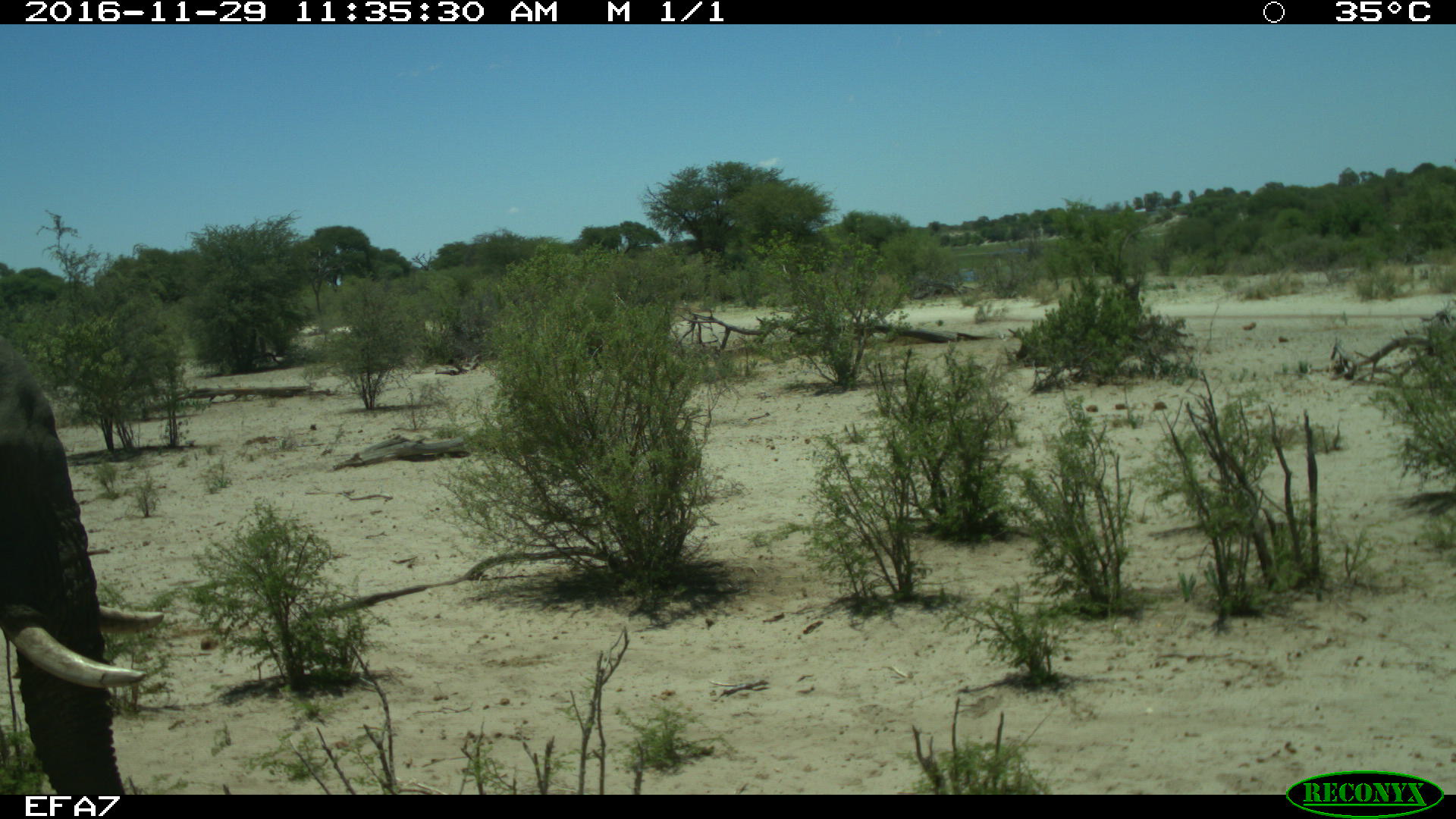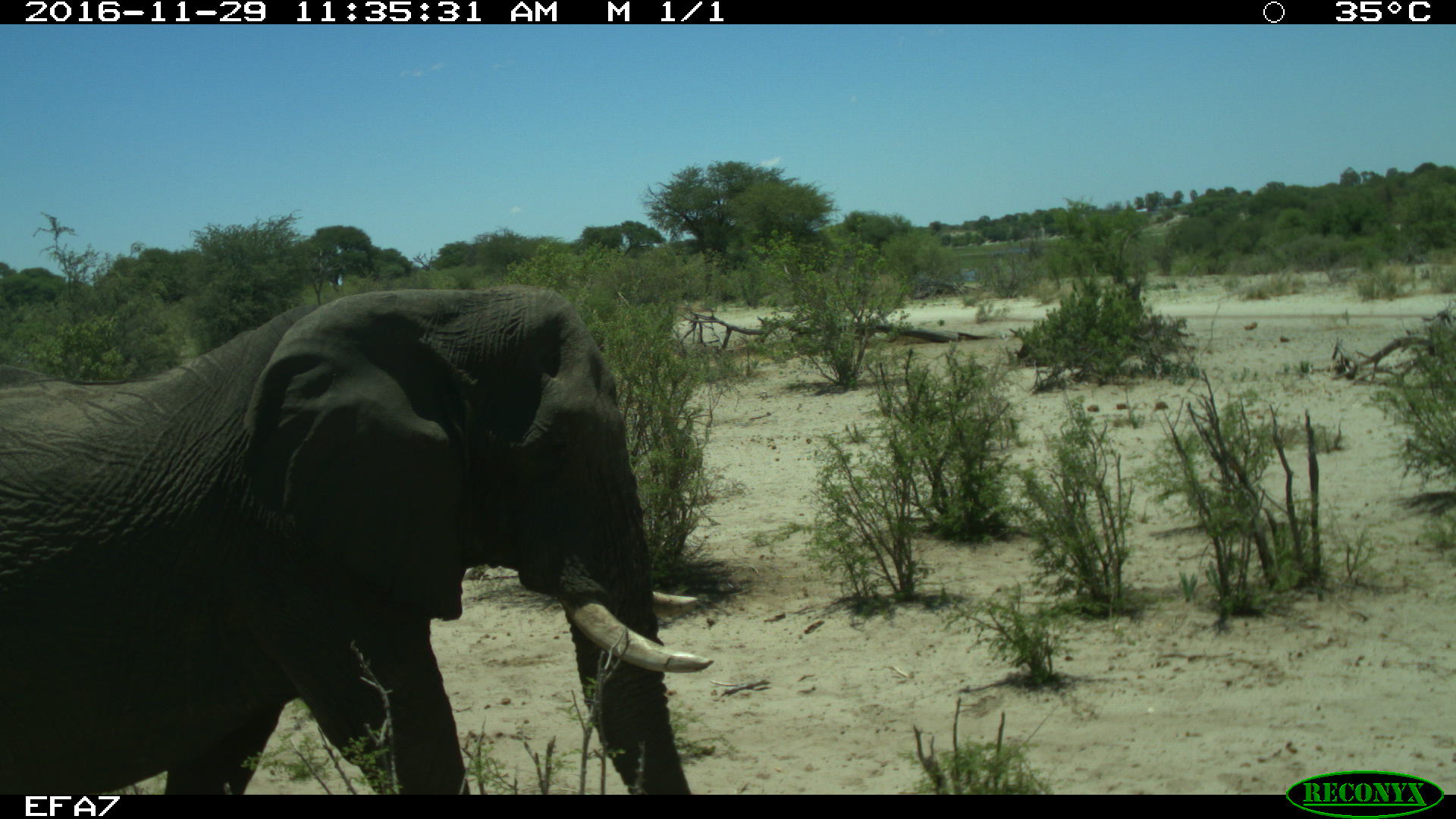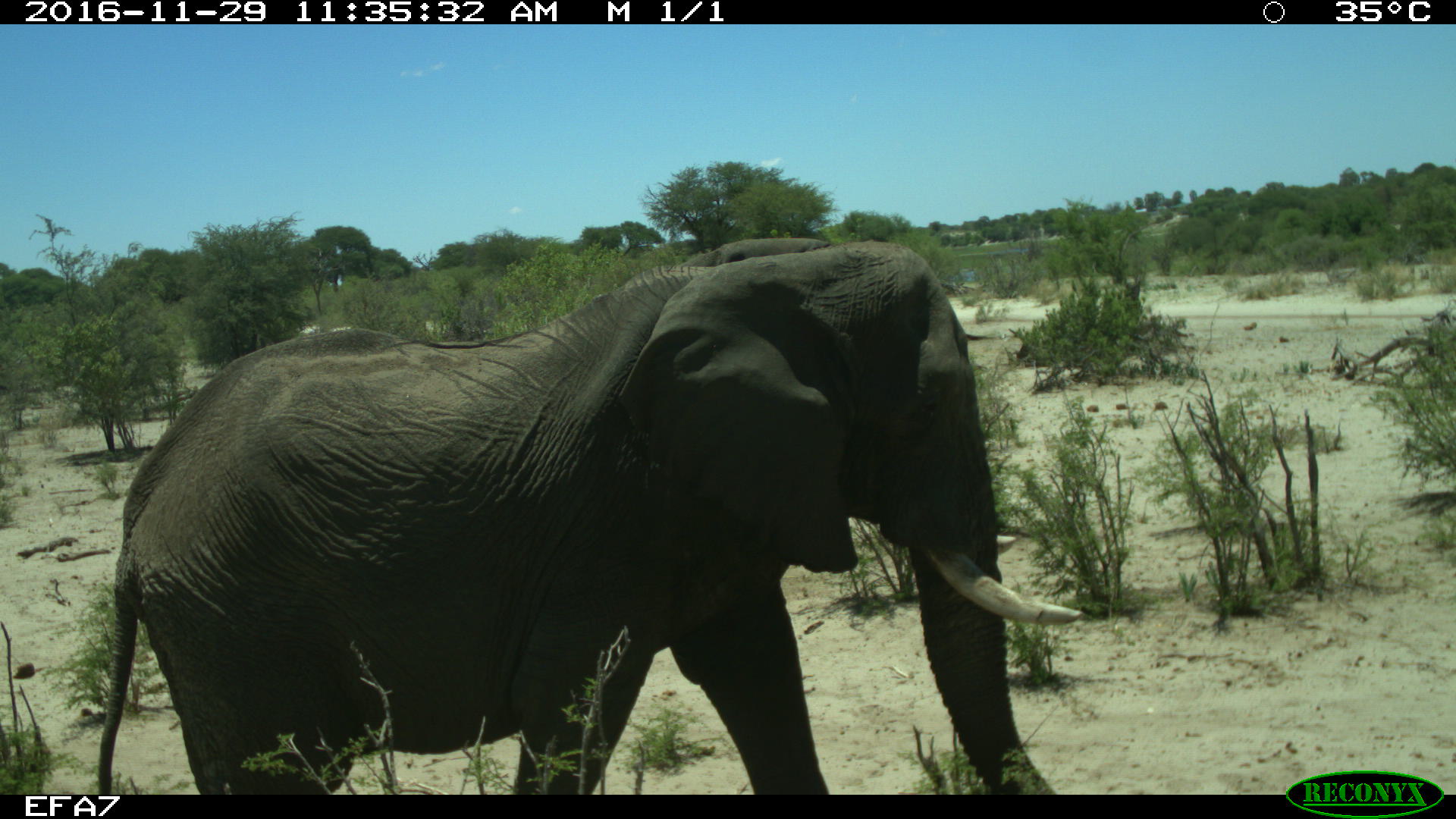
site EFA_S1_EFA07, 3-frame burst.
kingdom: Animalia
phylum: Chordata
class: Mammalia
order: Proboscidea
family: Elephantidae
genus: Loxodonta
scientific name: Loxodonta africana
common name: african bush elephant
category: elephant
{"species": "elephant (african bush elephant) (Loxodonta africana)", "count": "1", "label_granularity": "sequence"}